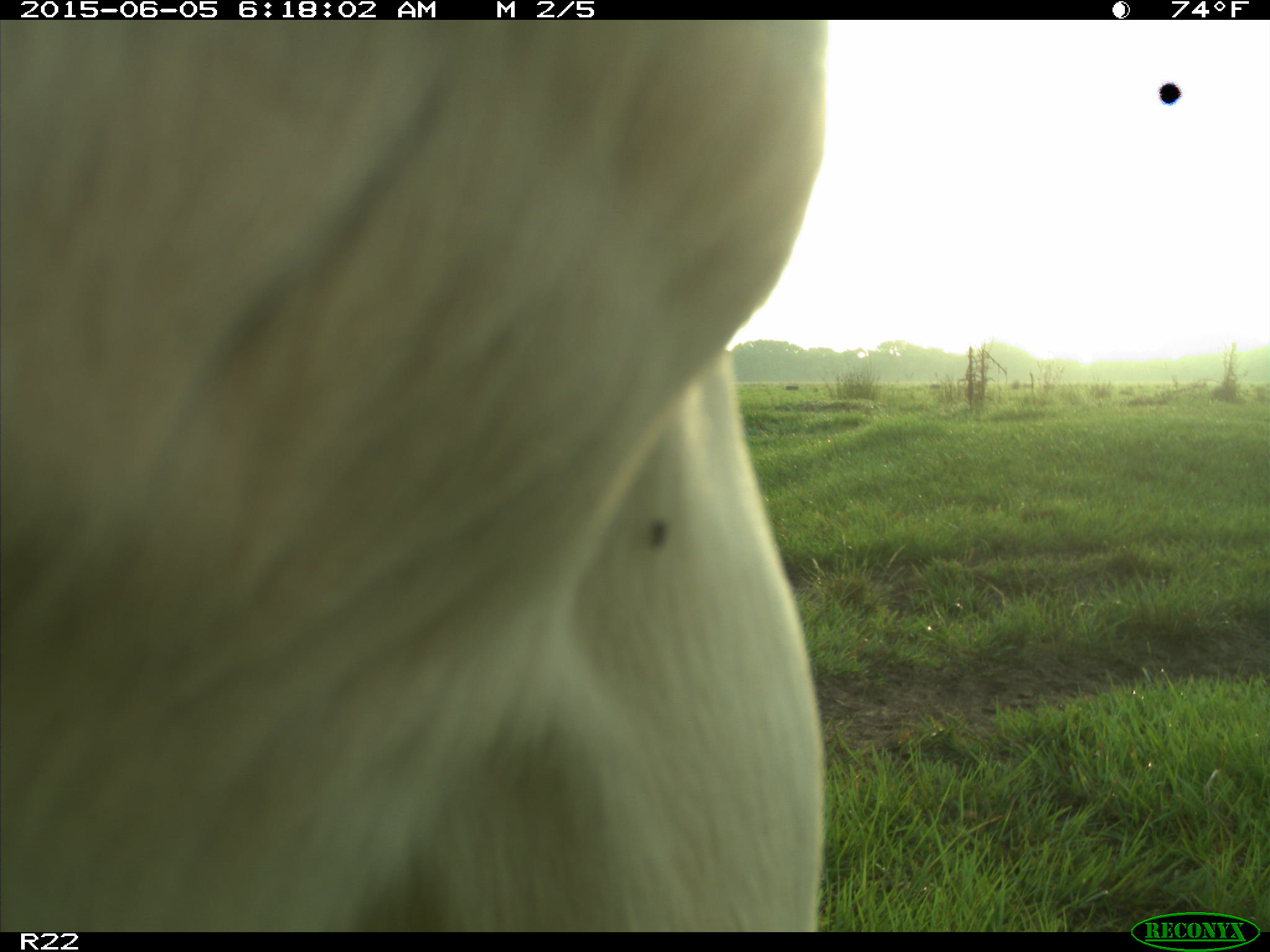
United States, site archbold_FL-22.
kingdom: Animalia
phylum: Chordata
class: Mammalia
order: Artiodactyla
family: Bovidae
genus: Bos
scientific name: Bos taurus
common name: domestic cow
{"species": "Bos taurus (domestic cow)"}